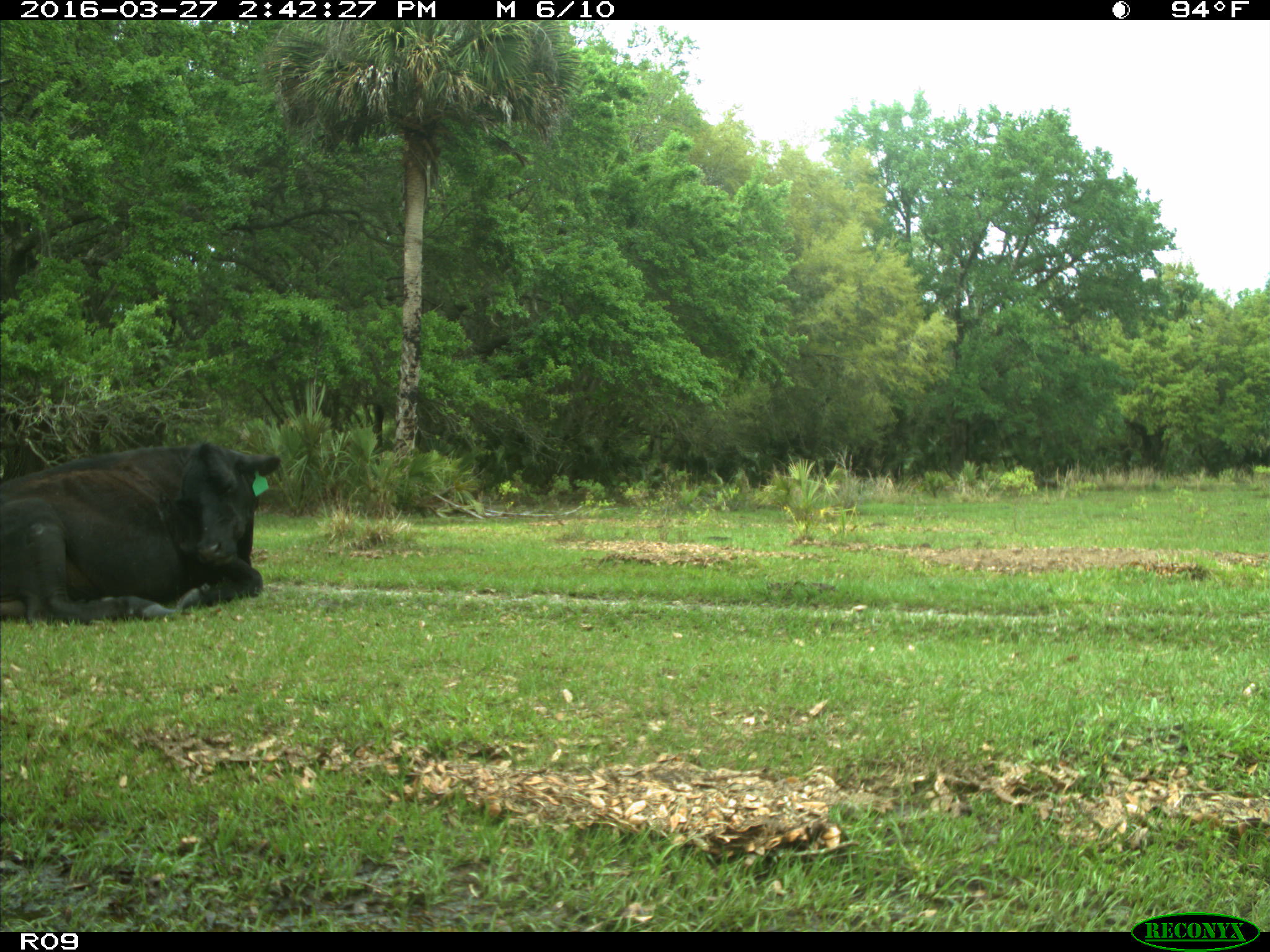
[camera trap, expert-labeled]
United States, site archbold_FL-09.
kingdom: Animalia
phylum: Chordata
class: Mammalia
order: Artiodactyla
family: Bovidae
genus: Bos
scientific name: Bos taurus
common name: domestic cow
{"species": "Bos taurus (domestic cow)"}